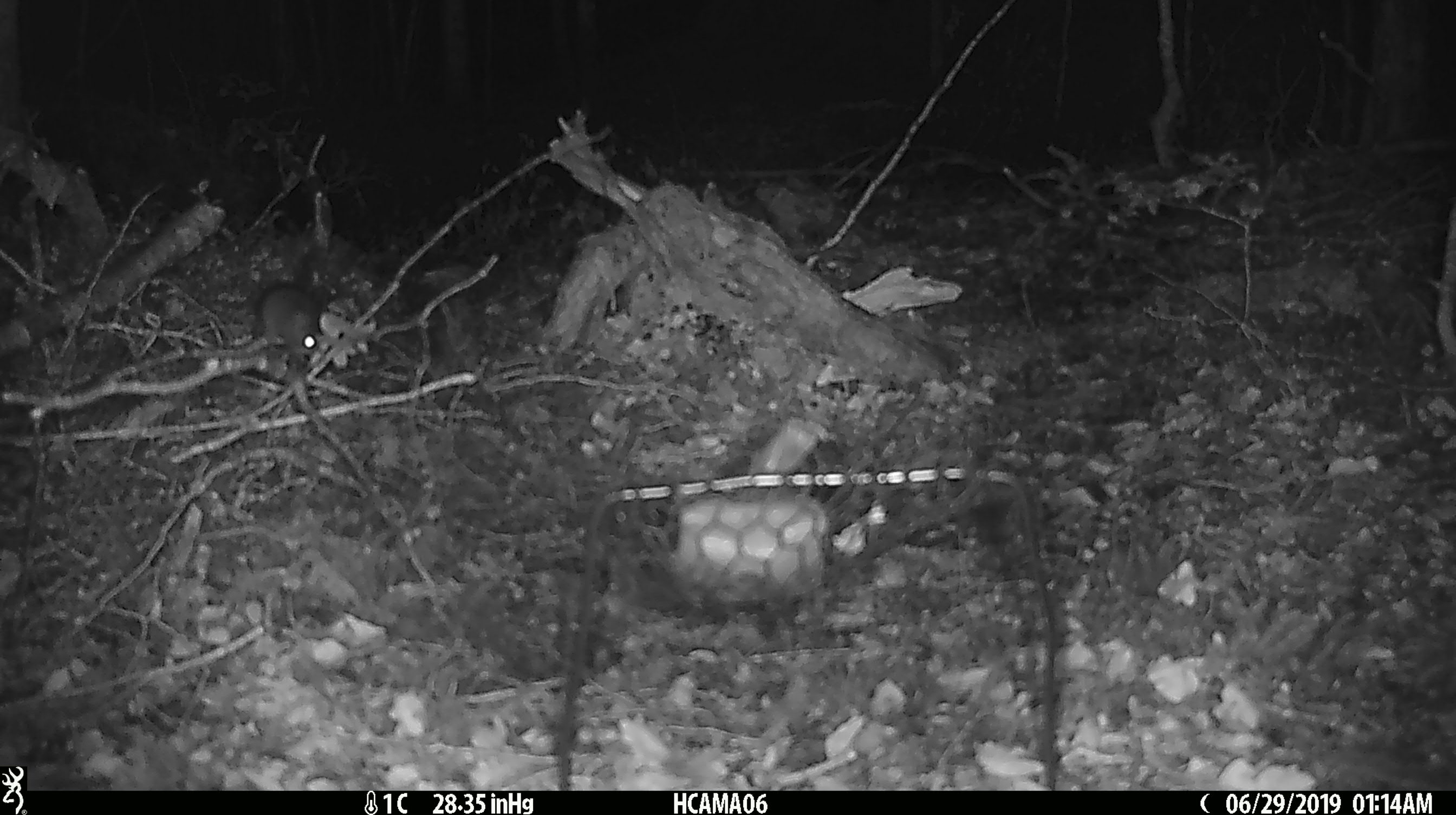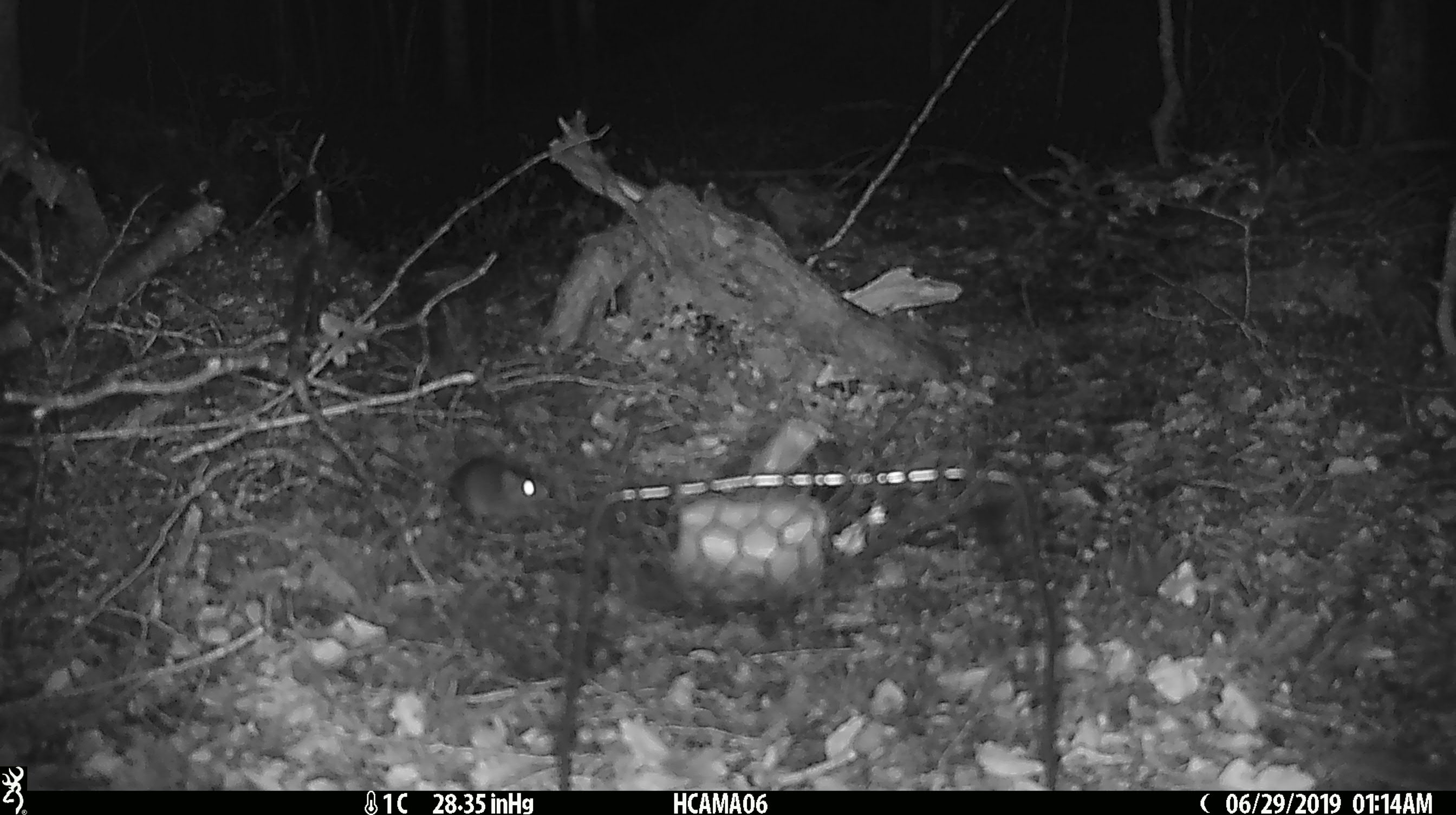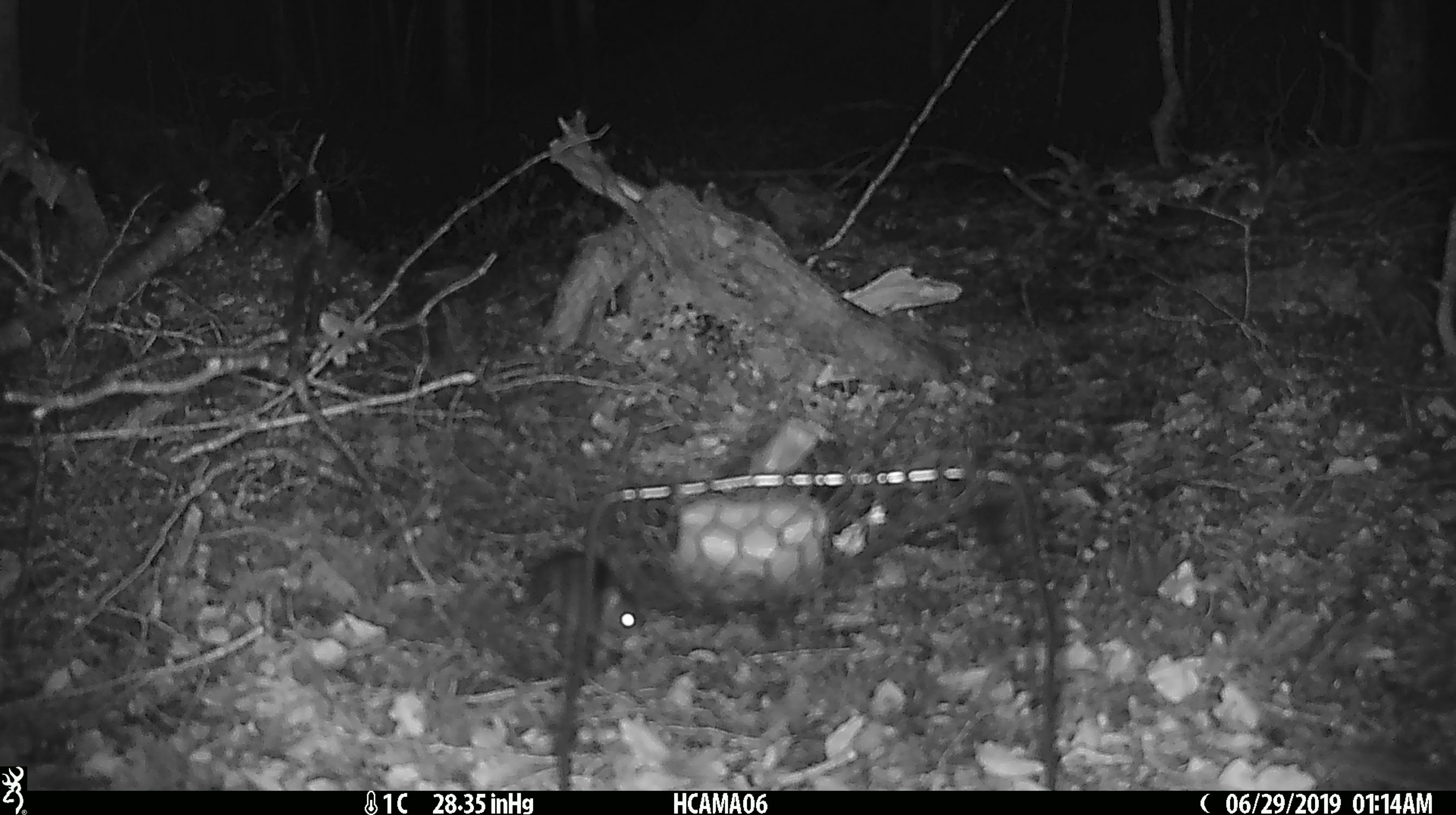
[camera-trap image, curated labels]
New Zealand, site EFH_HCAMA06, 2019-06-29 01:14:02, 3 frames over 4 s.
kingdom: Animalia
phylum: Chordata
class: Mammalia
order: Rodentia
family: Muridae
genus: Mus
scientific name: Mus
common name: mouse